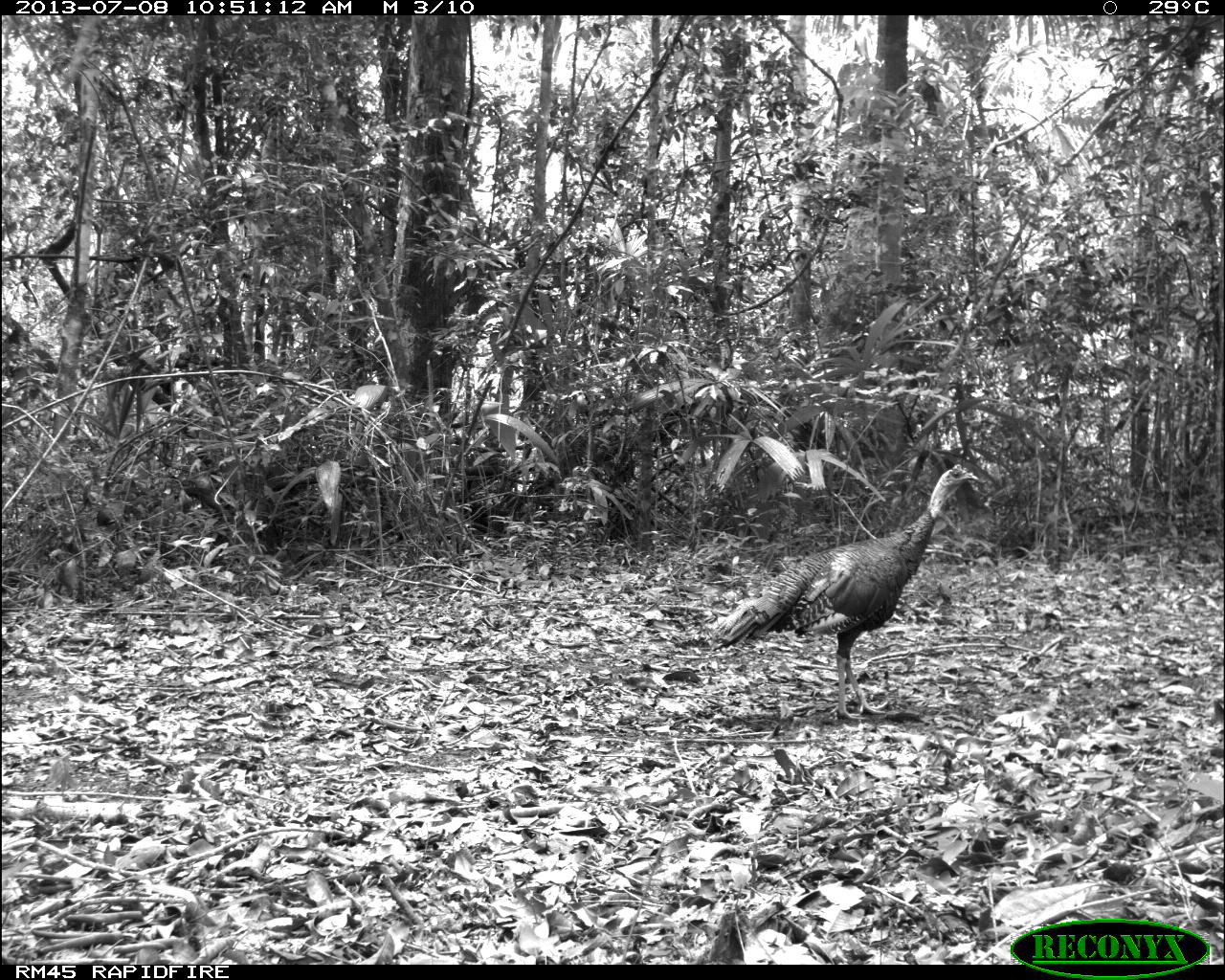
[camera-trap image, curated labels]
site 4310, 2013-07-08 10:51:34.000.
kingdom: Animalia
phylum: Chordata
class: Aves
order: Galliformes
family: Phasianidae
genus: Meleagris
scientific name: Meleagris ocellata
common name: ocellated turkey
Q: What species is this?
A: Meleagris ocellata (ocellated turkey).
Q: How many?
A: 1.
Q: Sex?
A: Male.